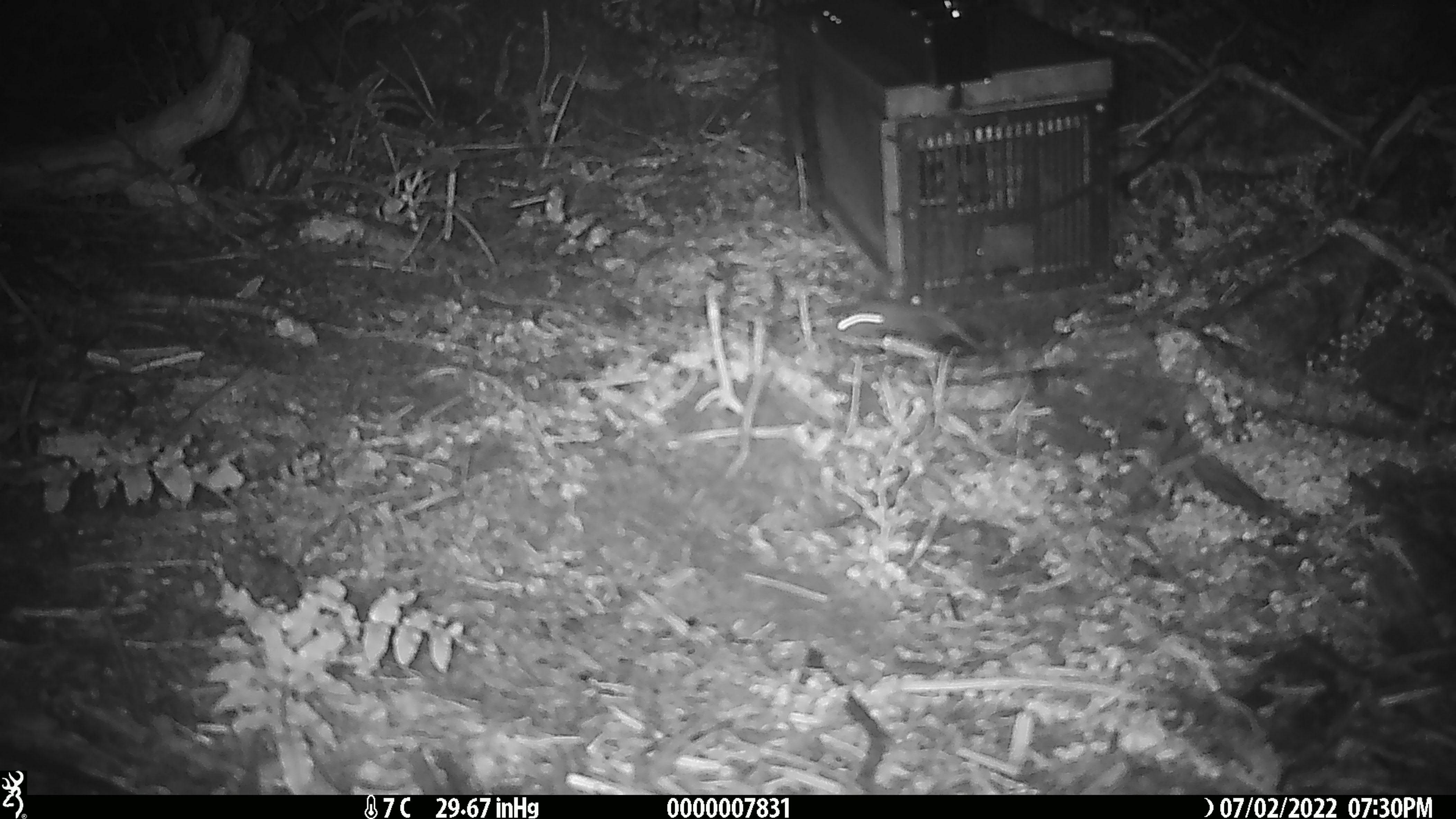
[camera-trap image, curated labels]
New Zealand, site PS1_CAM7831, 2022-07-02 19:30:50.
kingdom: Animalia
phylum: Chordata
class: Mammalia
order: Rodentia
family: Muridae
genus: Mus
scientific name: Mus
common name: mouse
Mouse (Mus).